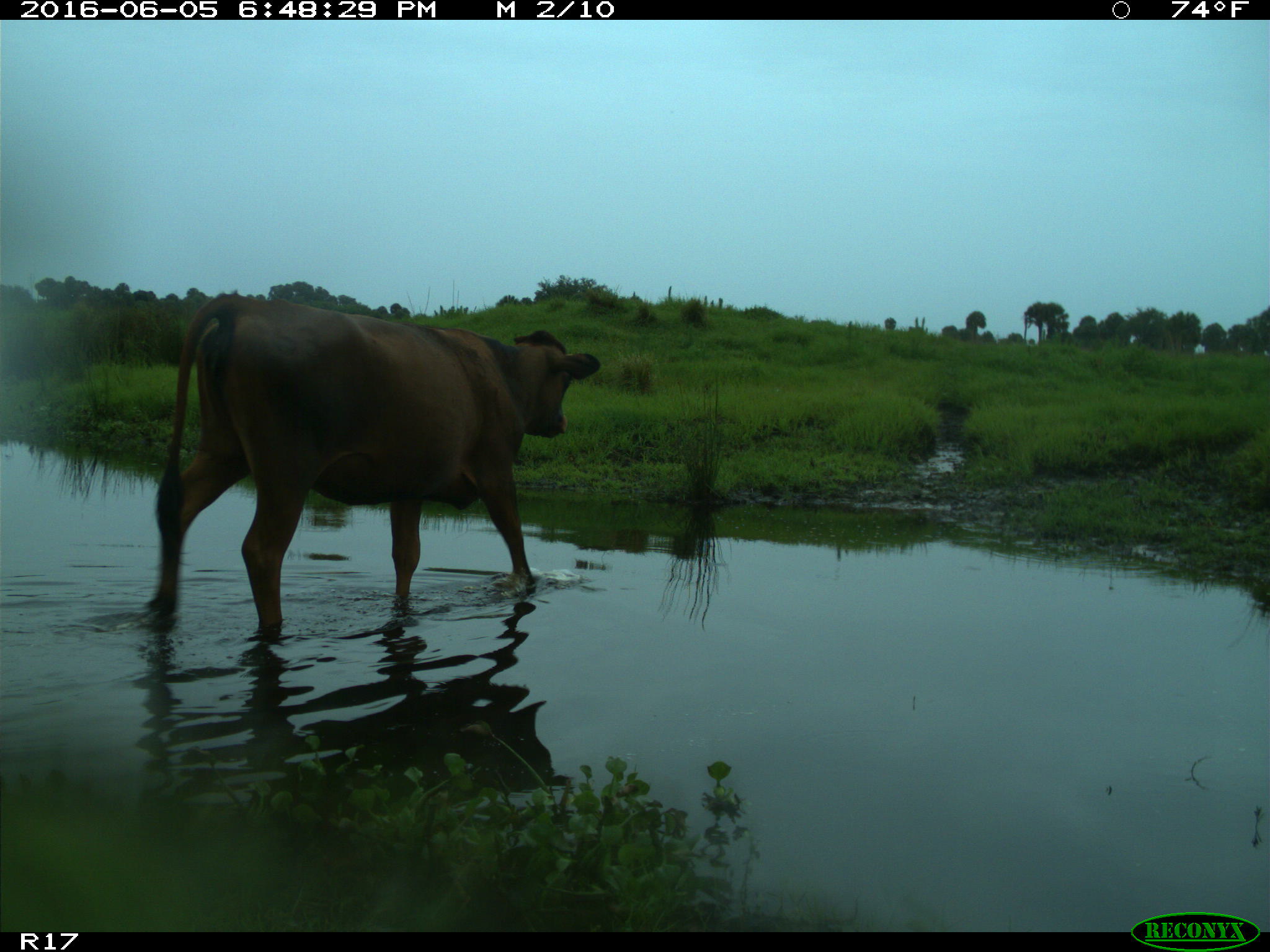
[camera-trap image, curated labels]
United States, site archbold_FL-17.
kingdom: Animalia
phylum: Chordata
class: Mammalia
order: Artiodactyla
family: Bovidae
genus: Bos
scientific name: Bos taurus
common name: domestic cow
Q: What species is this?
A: Bos taurus (domestic cow).